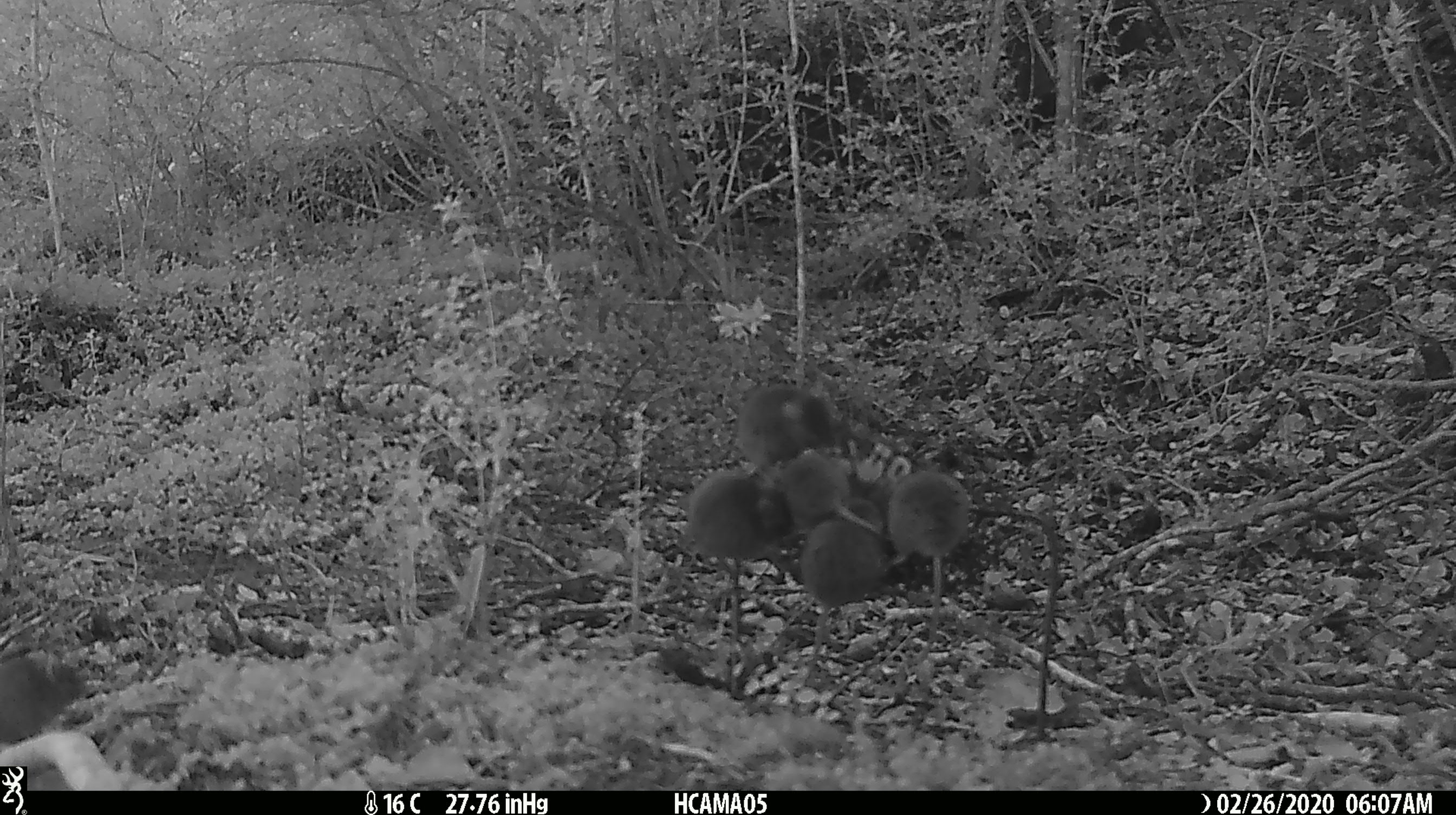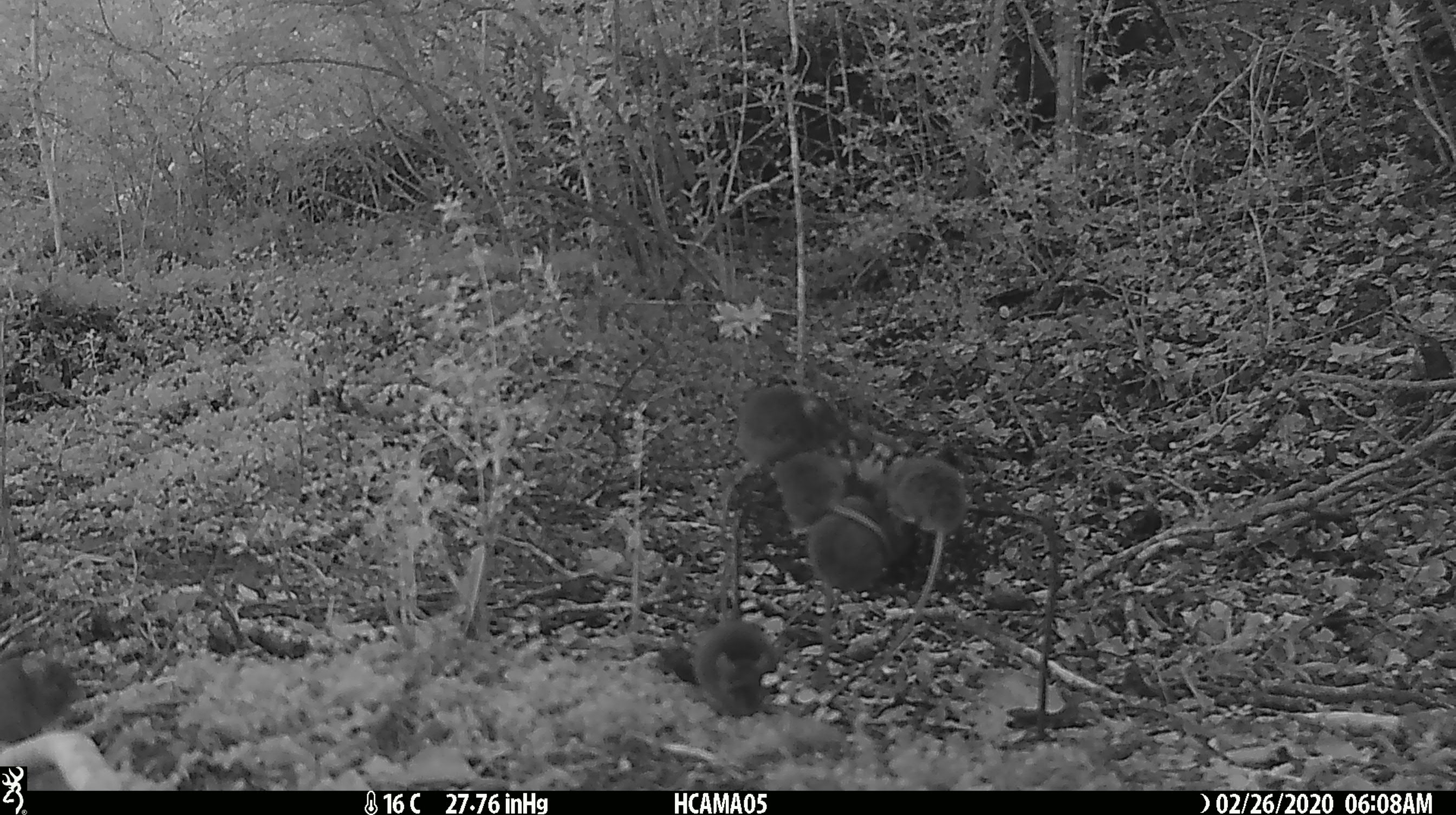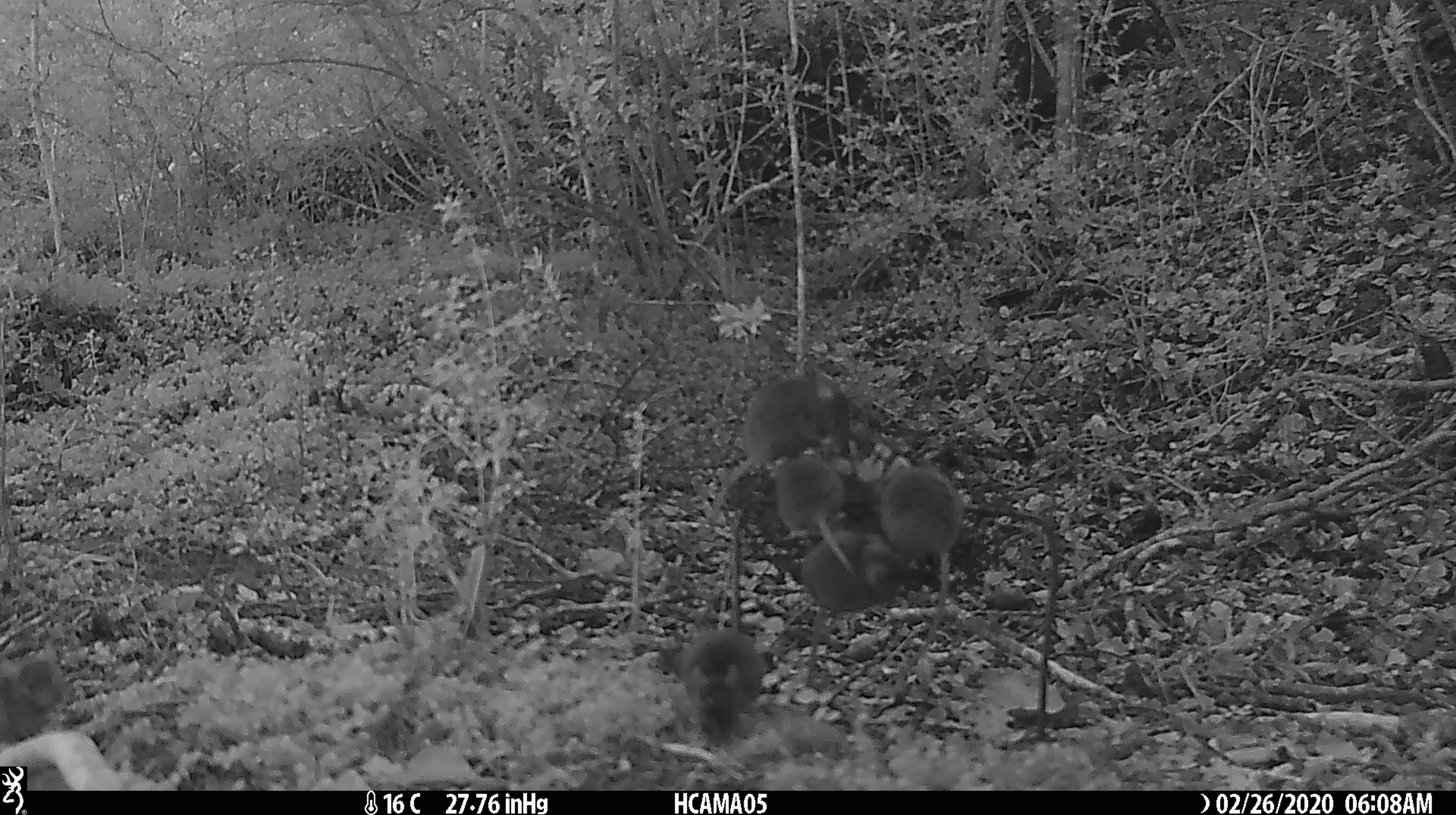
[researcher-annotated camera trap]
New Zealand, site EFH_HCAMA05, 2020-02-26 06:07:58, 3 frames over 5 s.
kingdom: Animalia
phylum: Chordata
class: Mammalia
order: Rodentia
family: Muridae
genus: Mus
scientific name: Mus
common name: mouse